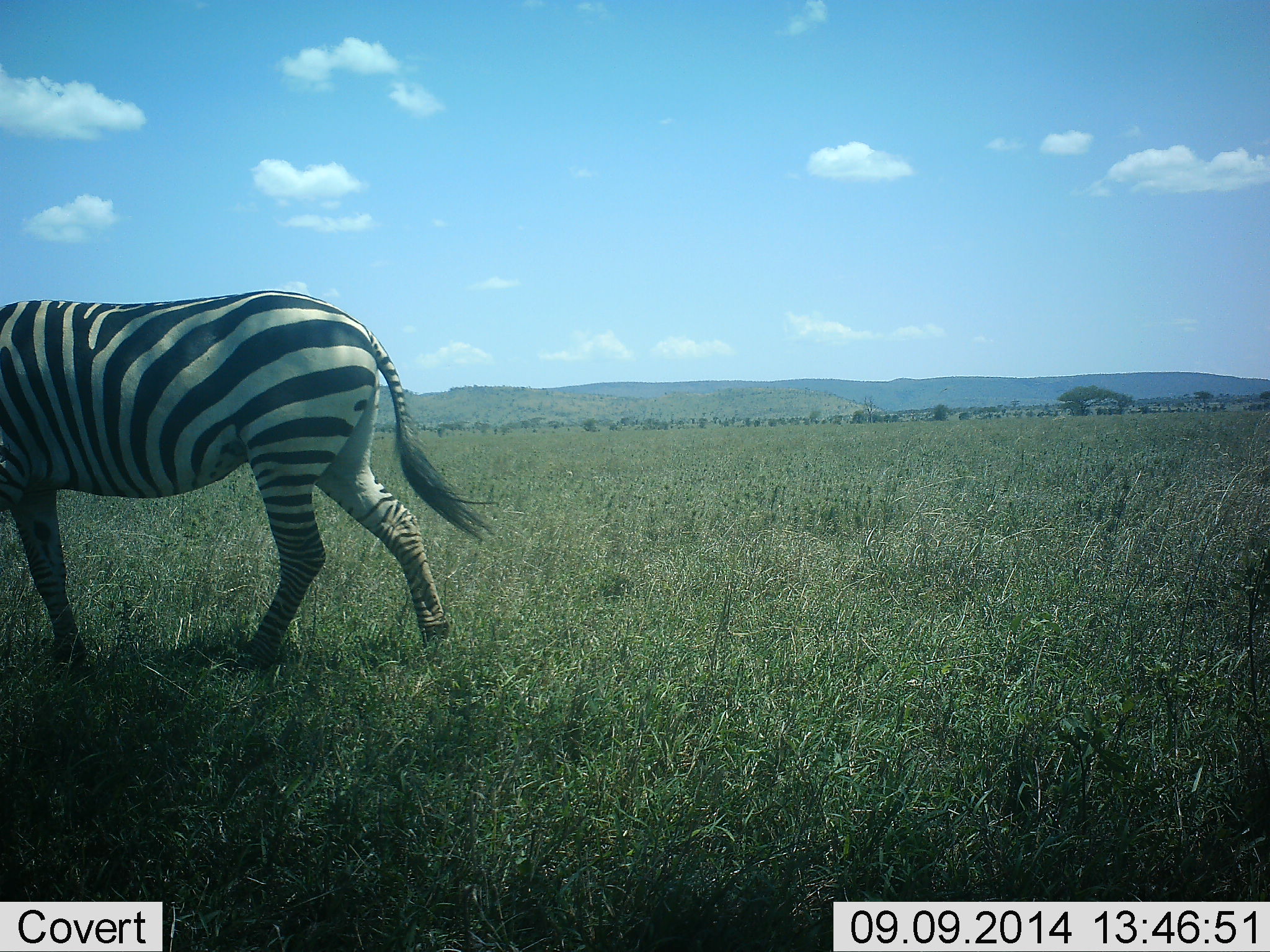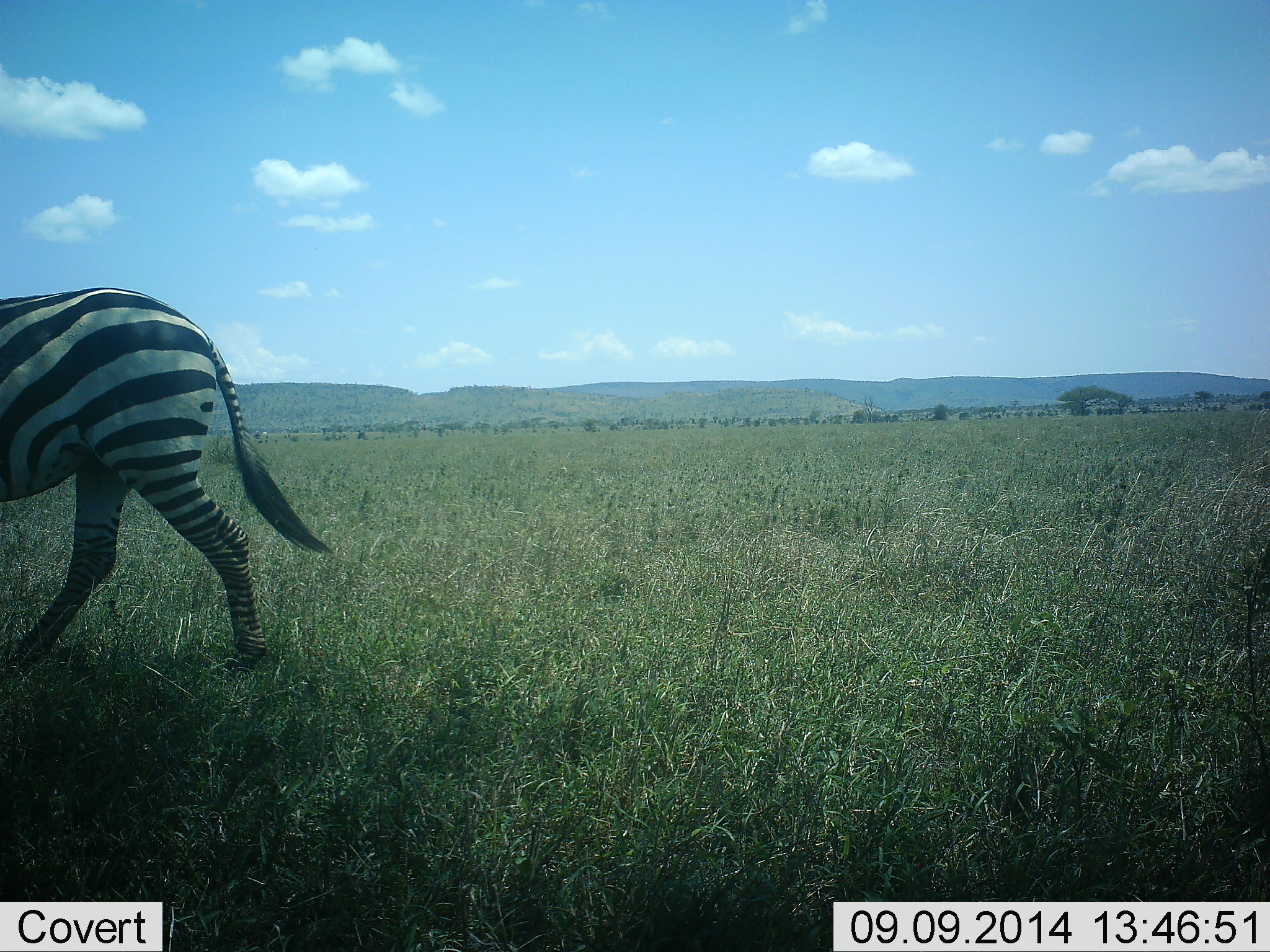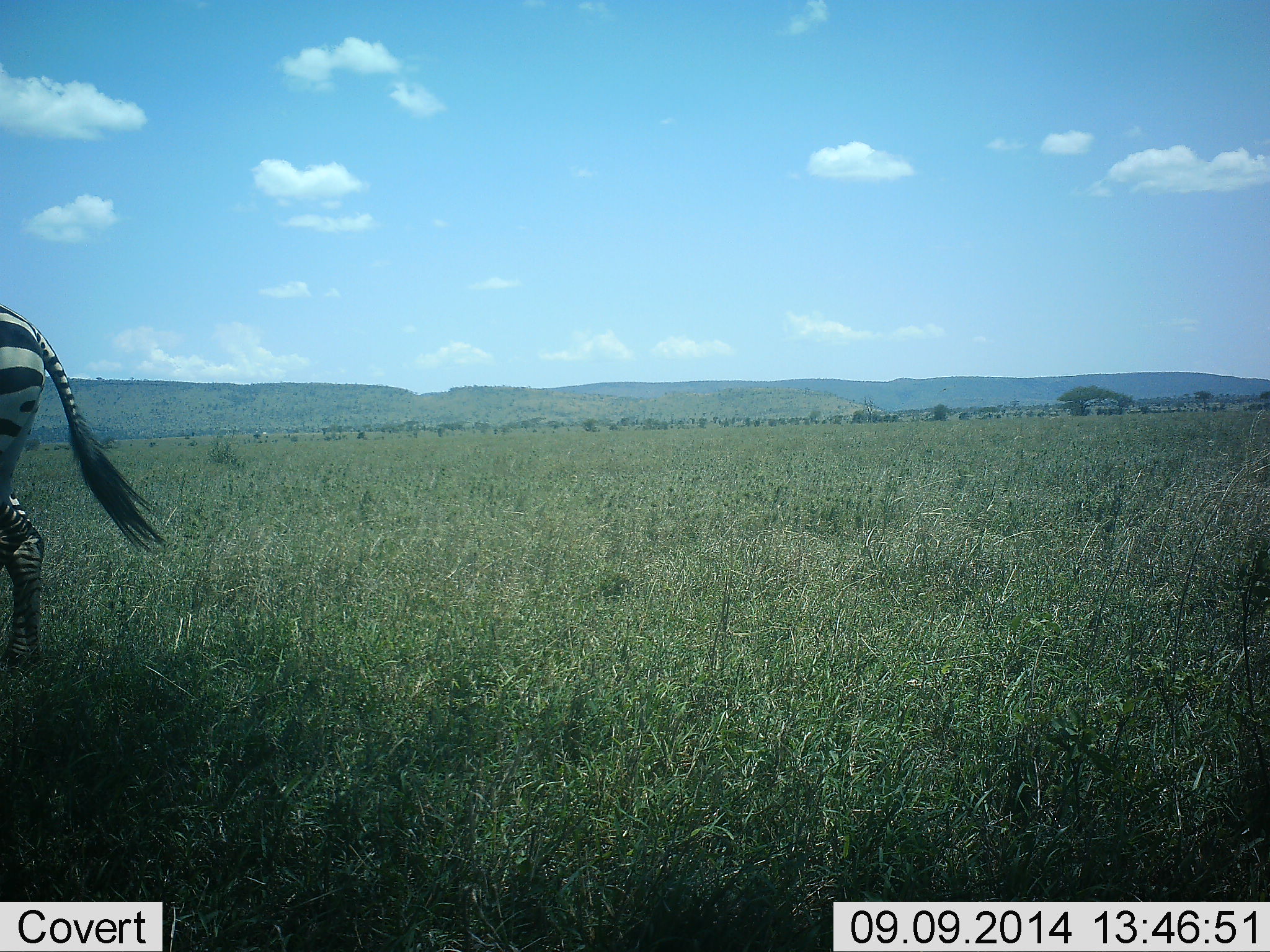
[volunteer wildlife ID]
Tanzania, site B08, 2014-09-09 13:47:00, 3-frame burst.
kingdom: Animalia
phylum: Chordata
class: Mammalia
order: Perissodactyla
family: Equidae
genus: Equus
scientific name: Equus quagga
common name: plains zebra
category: zebra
Zebra (plains zebra) (Equus quagga), count 1. Behavior (volunteer vote fractions): standing 10%, resting 0%, moving 100%, interacting 0%. Young present (vote fraction): 0%. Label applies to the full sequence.